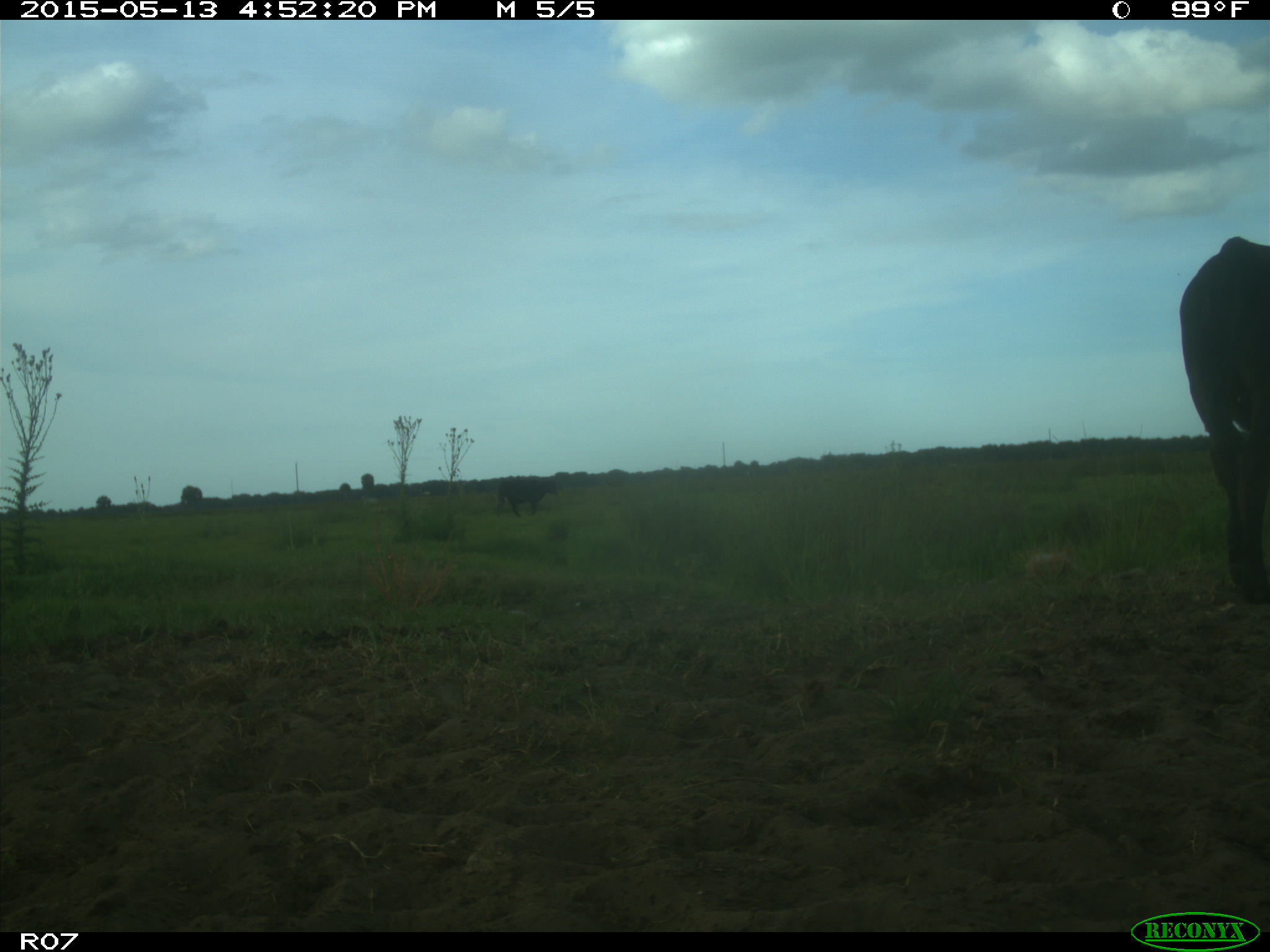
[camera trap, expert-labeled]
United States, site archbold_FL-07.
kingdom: Animalia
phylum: Chordata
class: Mammalia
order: Artiodactyla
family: Bovidae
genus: Bos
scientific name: Bos taurus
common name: domestic cow